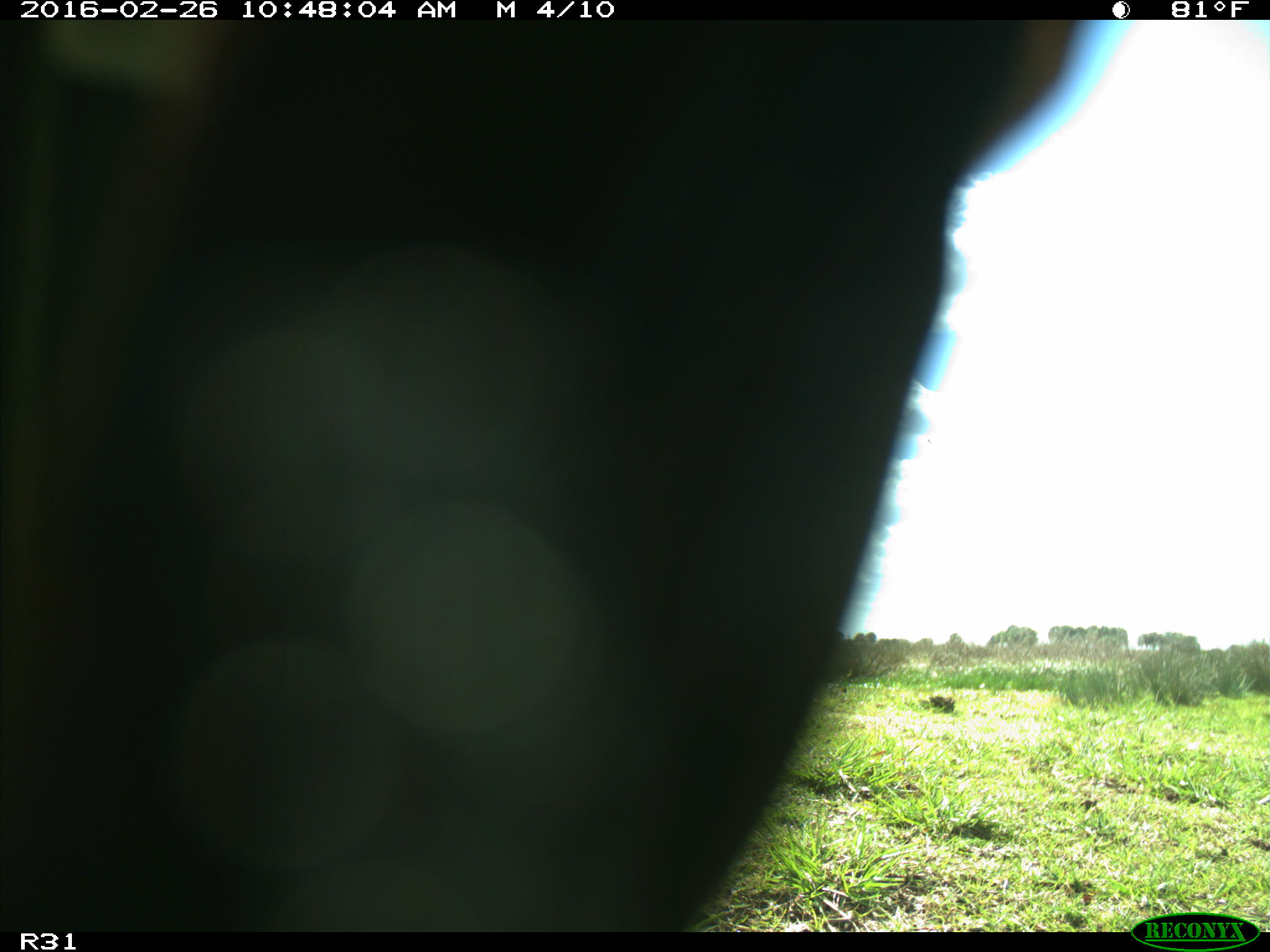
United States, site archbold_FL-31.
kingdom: Animalia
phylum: Chordata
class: Aves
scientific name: Aves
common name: birds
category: unidentified bird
Unidentified bird (birds) (Aves).